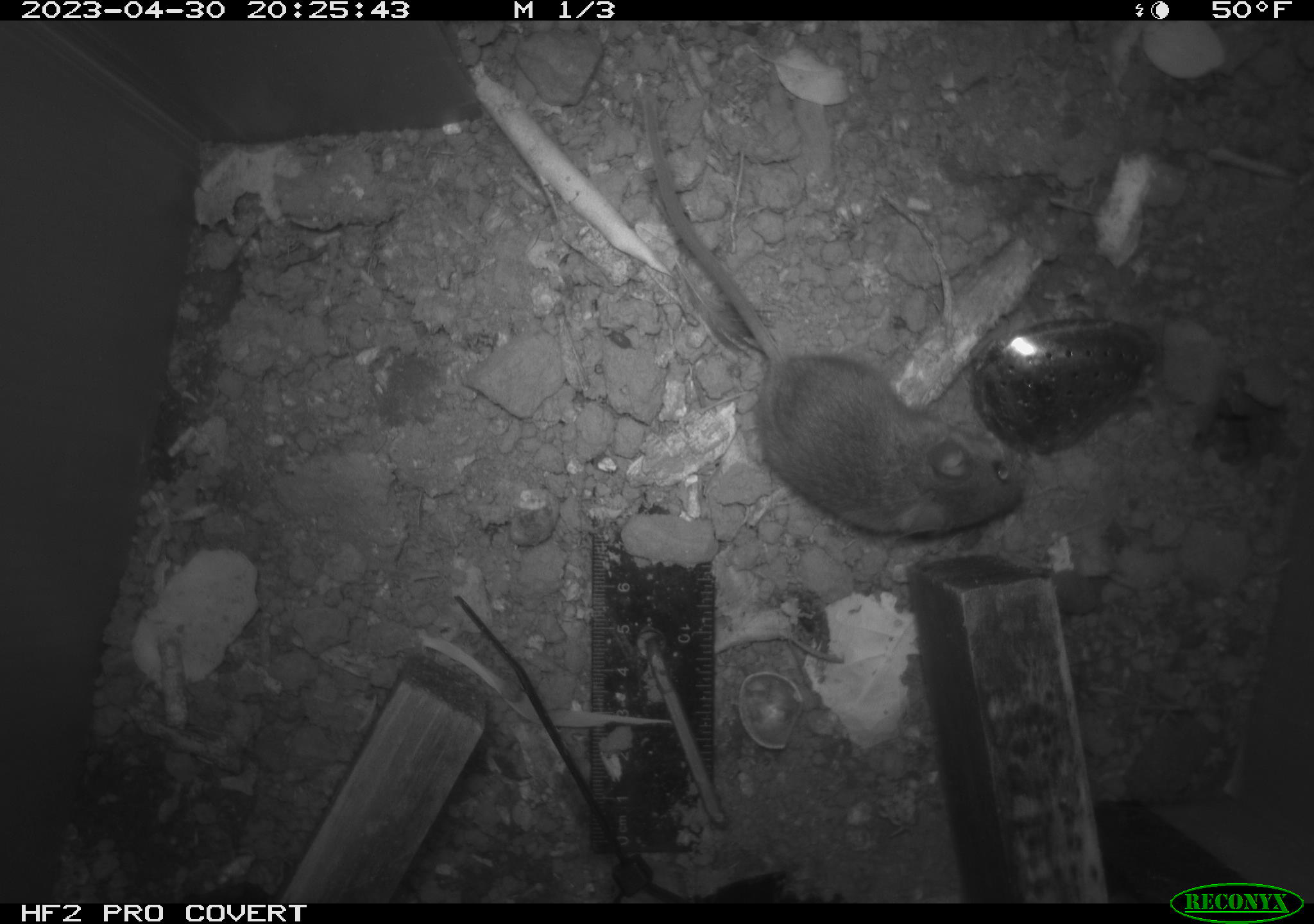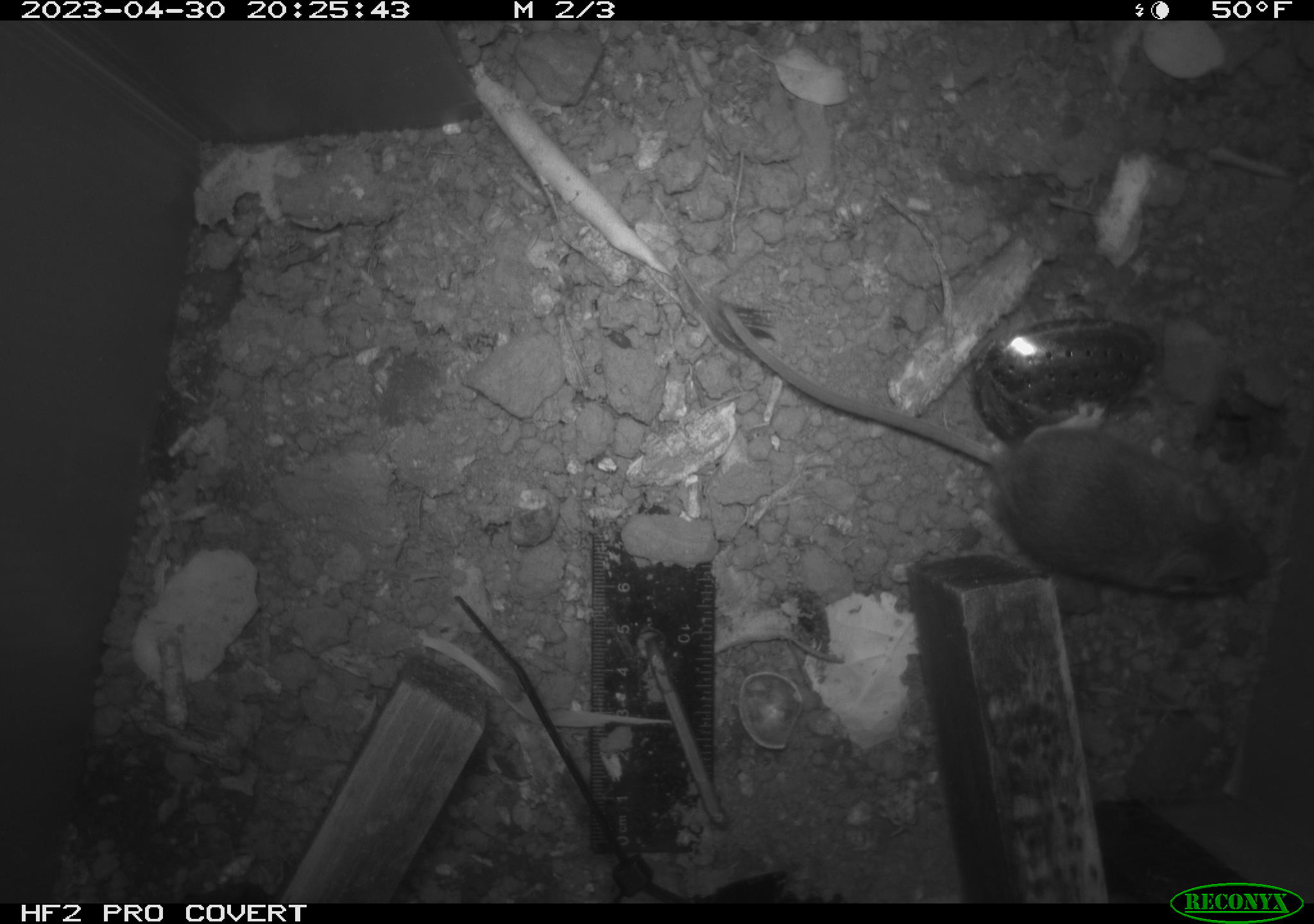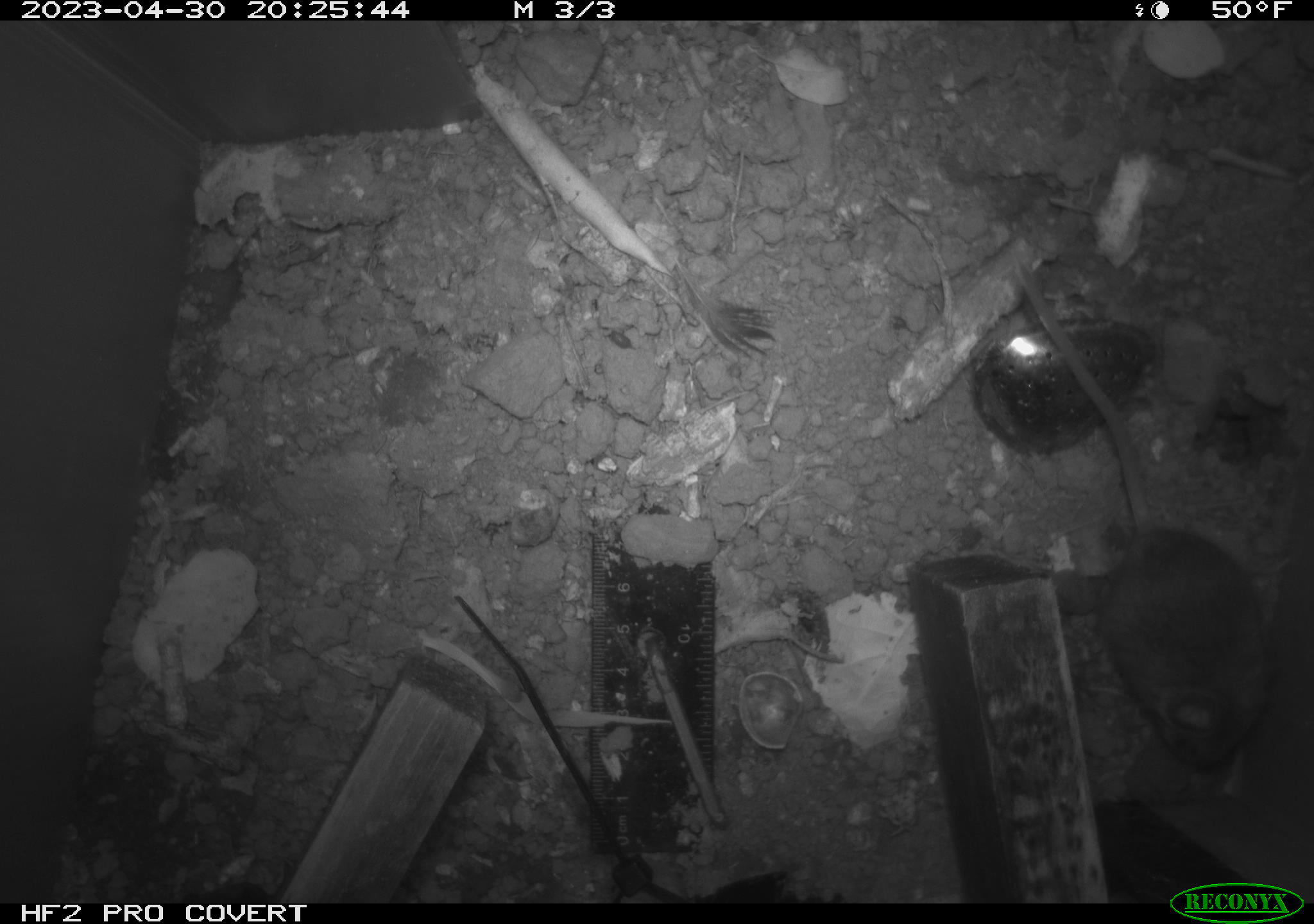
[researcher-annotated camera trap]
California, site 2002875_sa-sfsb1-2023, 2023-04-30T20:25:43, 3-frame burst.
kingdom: Animalia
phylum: Chordata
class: Mammalia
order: Rodentia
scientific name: Rodentia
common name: mouse species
Mouse species (Rodentia).